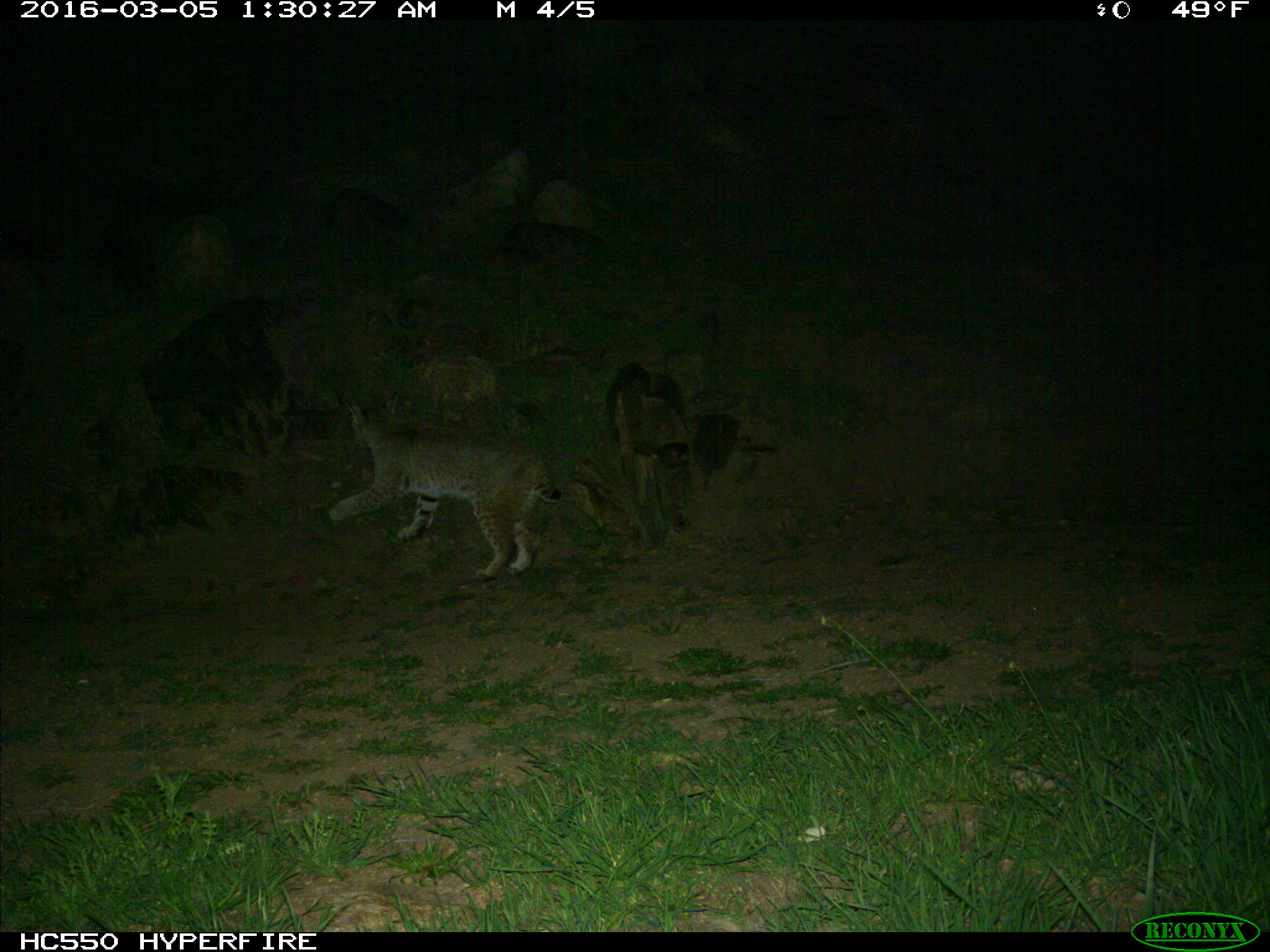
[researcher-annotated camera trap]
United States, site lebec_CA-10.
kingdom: Animalia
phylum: Chordata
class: Mammalia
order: Carnivora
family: Felidae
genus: Lynx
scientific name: Lynx rufus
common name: bobcat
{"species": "Lynx rufus (bobcat)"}